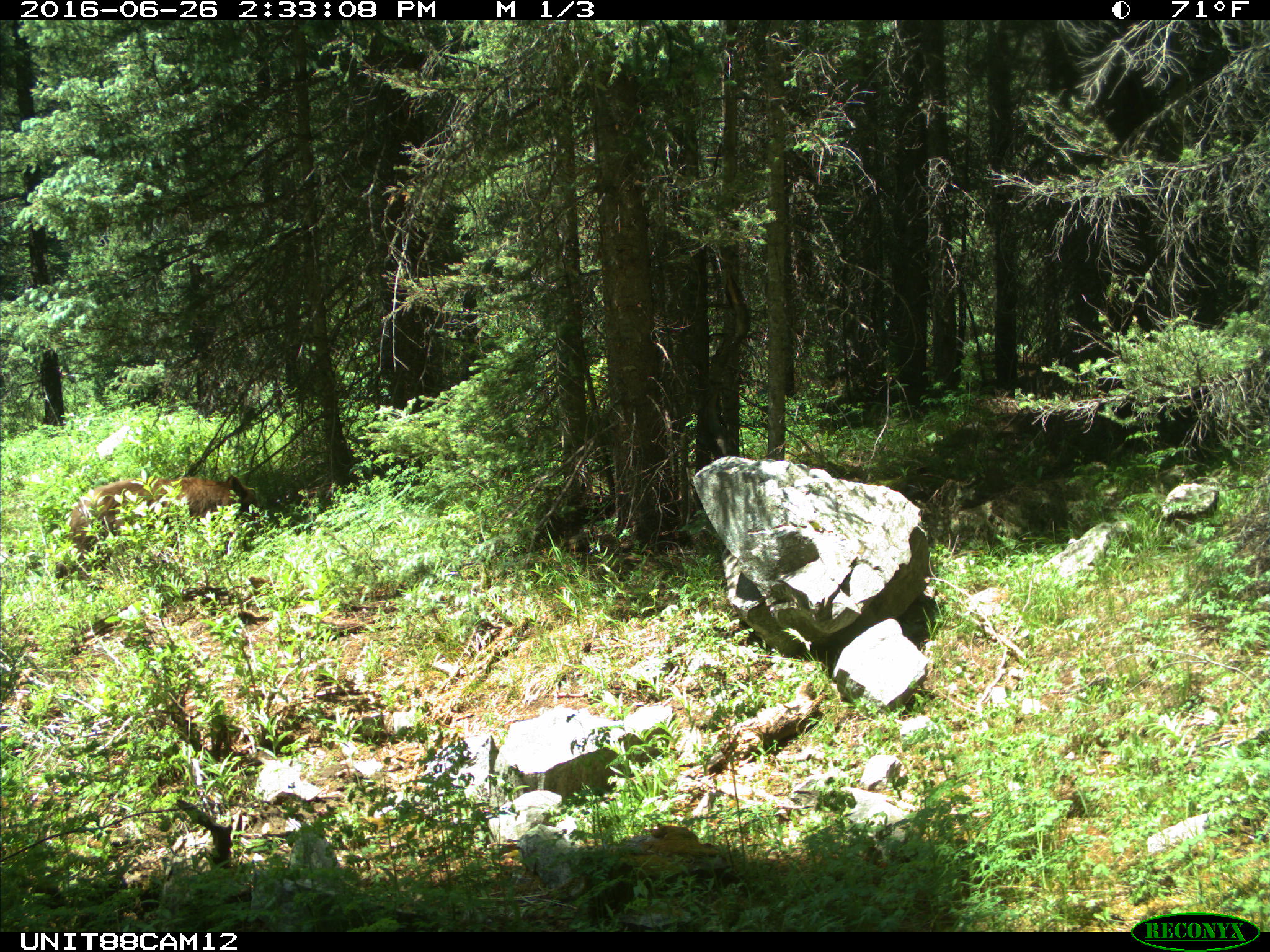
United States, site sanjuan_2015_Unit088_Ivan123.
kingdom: Animalia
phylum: Chordata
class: Mammalia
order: Carnivora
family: Ursidae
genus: Ursus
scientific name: Ursus americanus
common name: american black bear